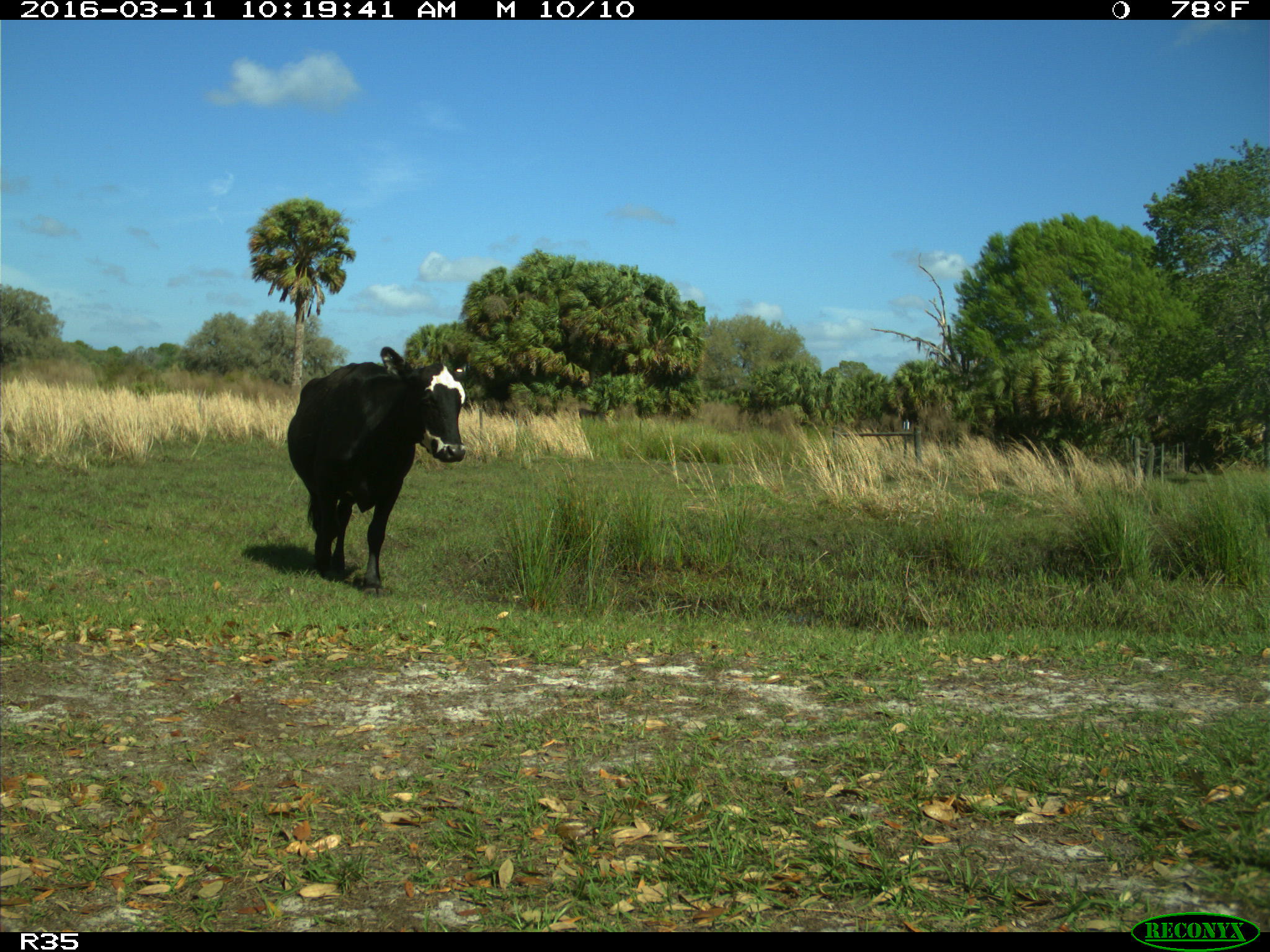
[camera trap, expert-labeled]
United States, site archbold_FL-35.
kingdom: Animalia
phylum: Chordata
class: Mammalia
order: Artiodactyla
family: Bovidae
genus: Bos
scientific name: Bos taurus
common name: domestic cow